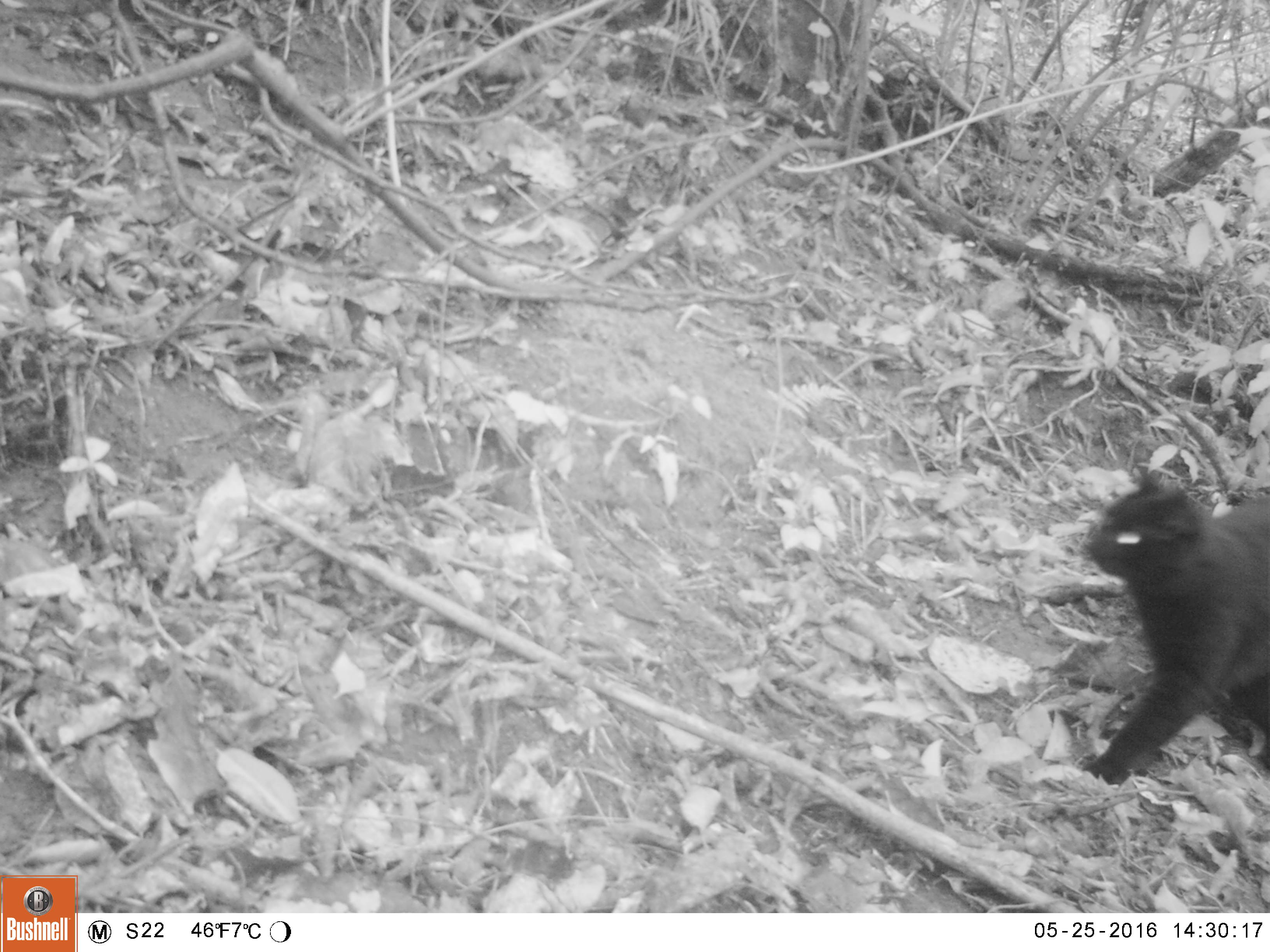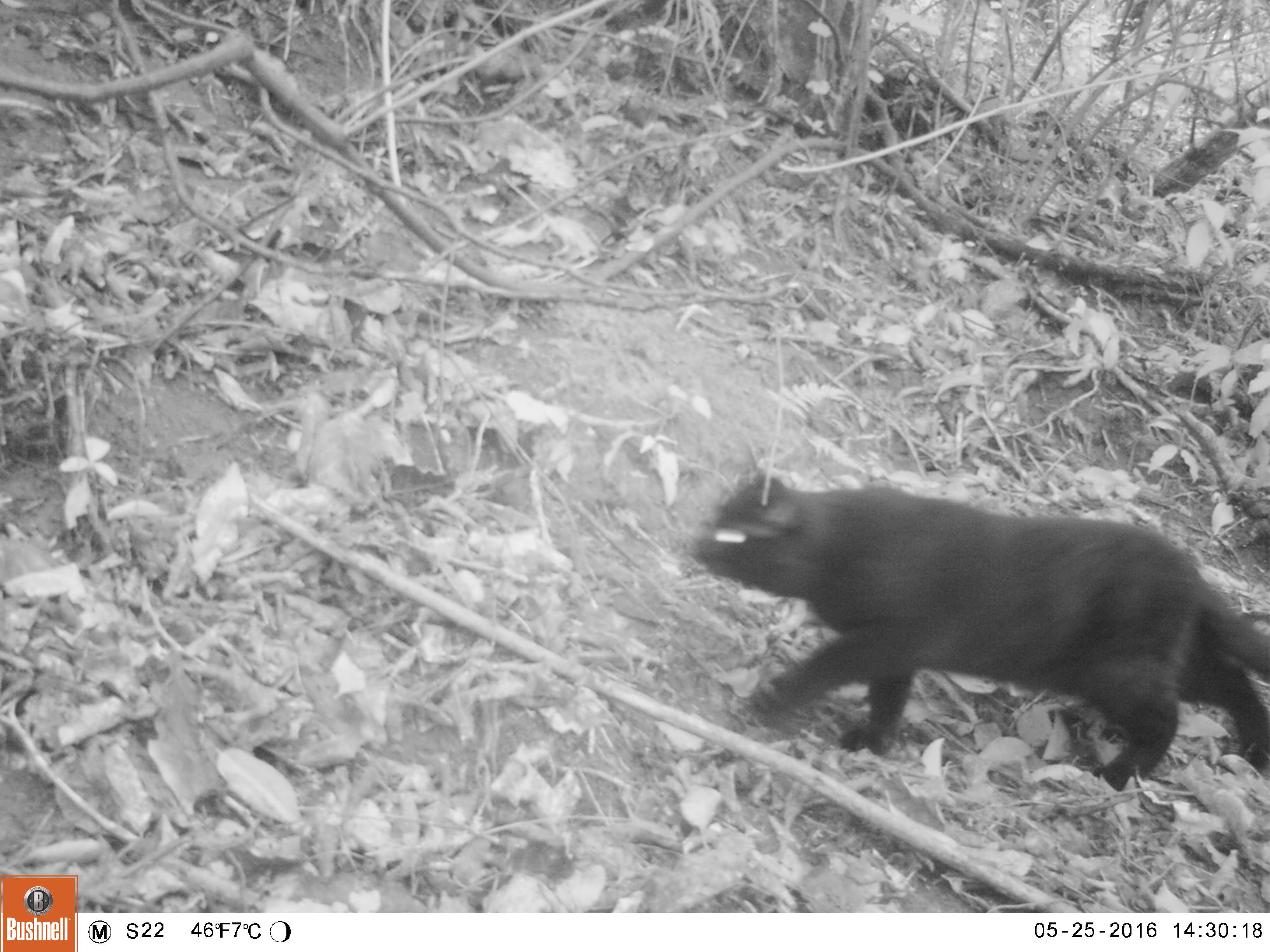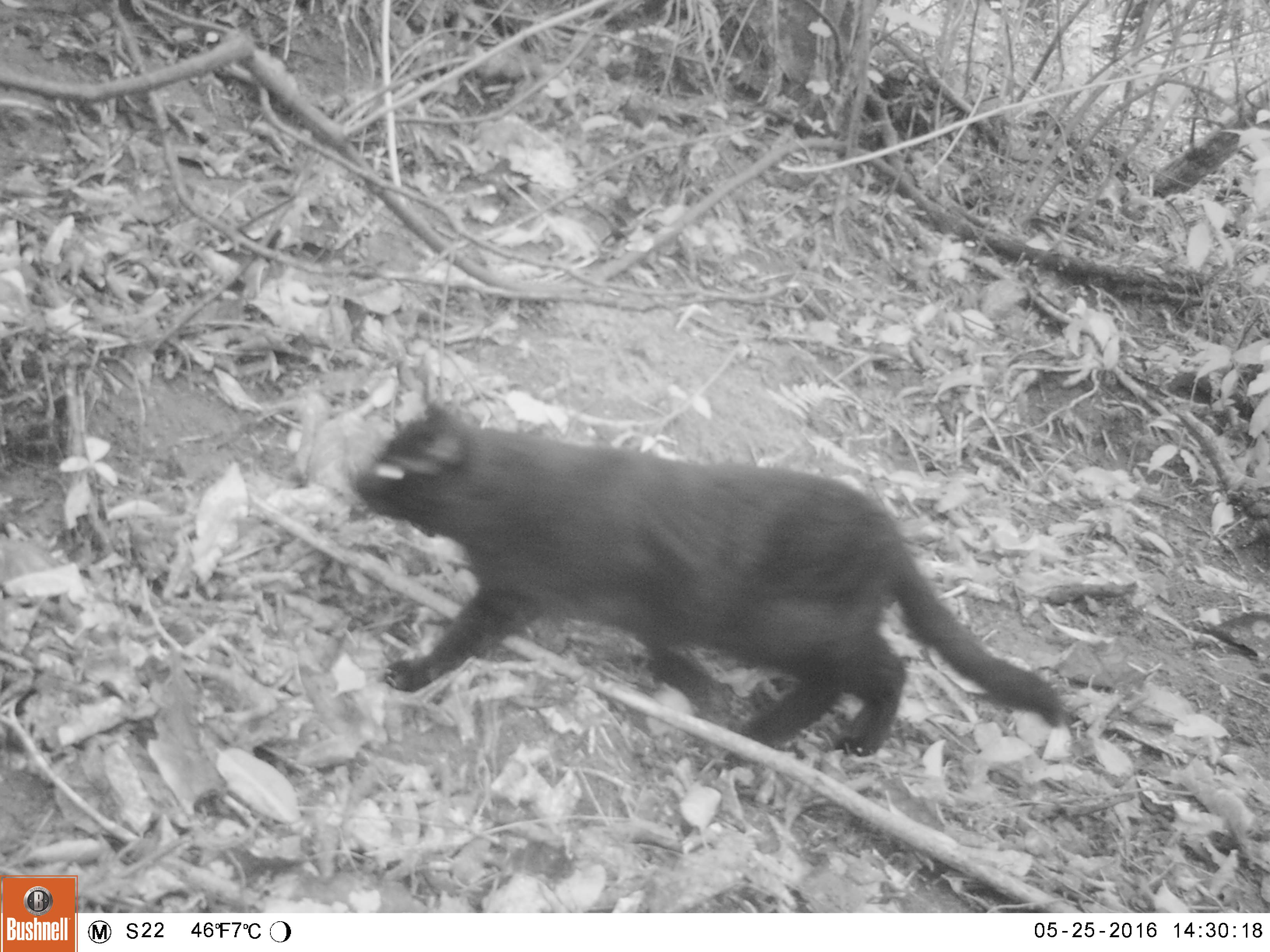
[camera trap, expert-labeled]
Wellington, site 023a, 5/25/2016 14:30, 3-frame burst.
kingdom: Animalia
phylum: Chordata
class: Mammalia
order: Carnivora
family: Felidae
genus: Felis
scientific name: Felis catus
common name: cat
Cat (Felis catus).